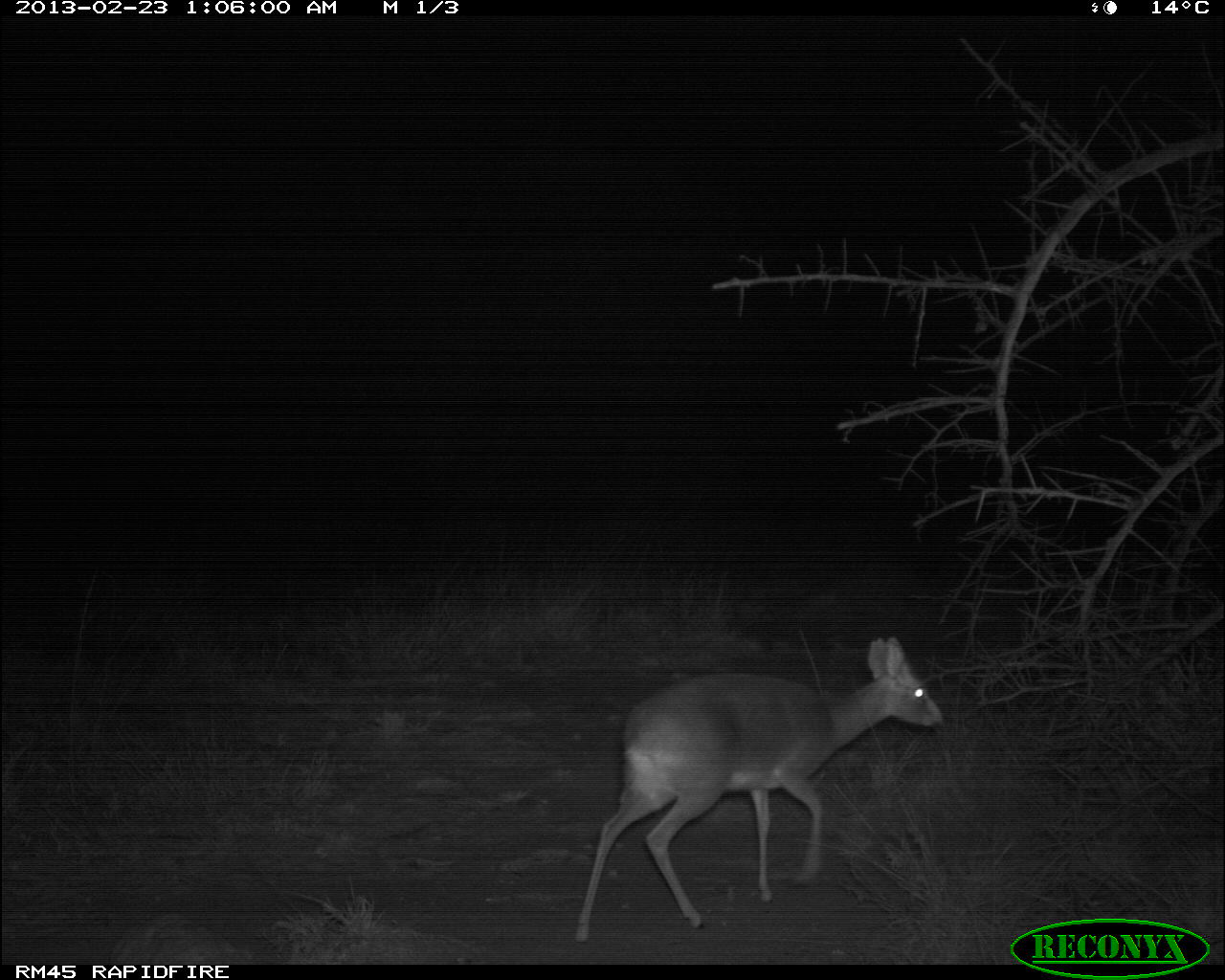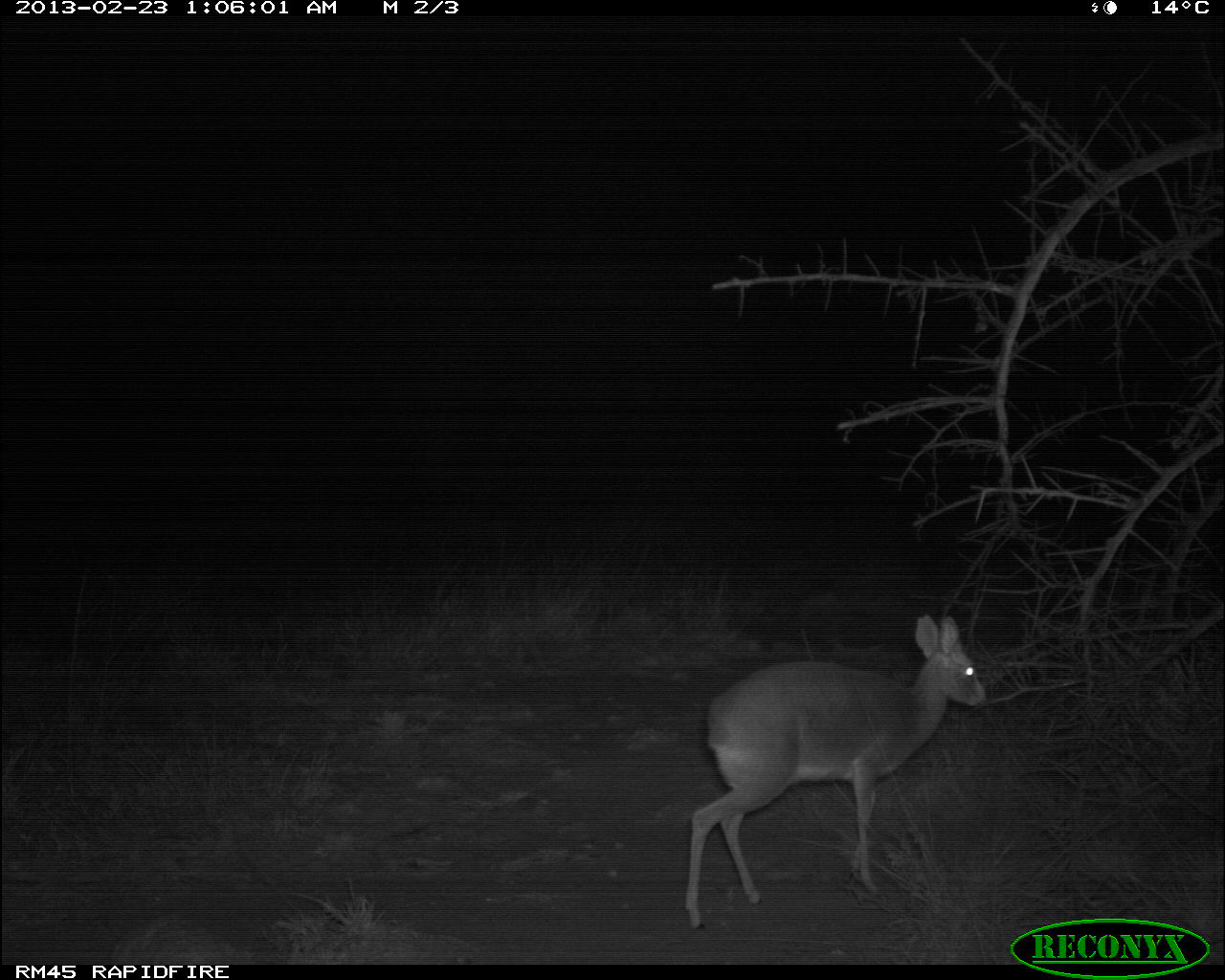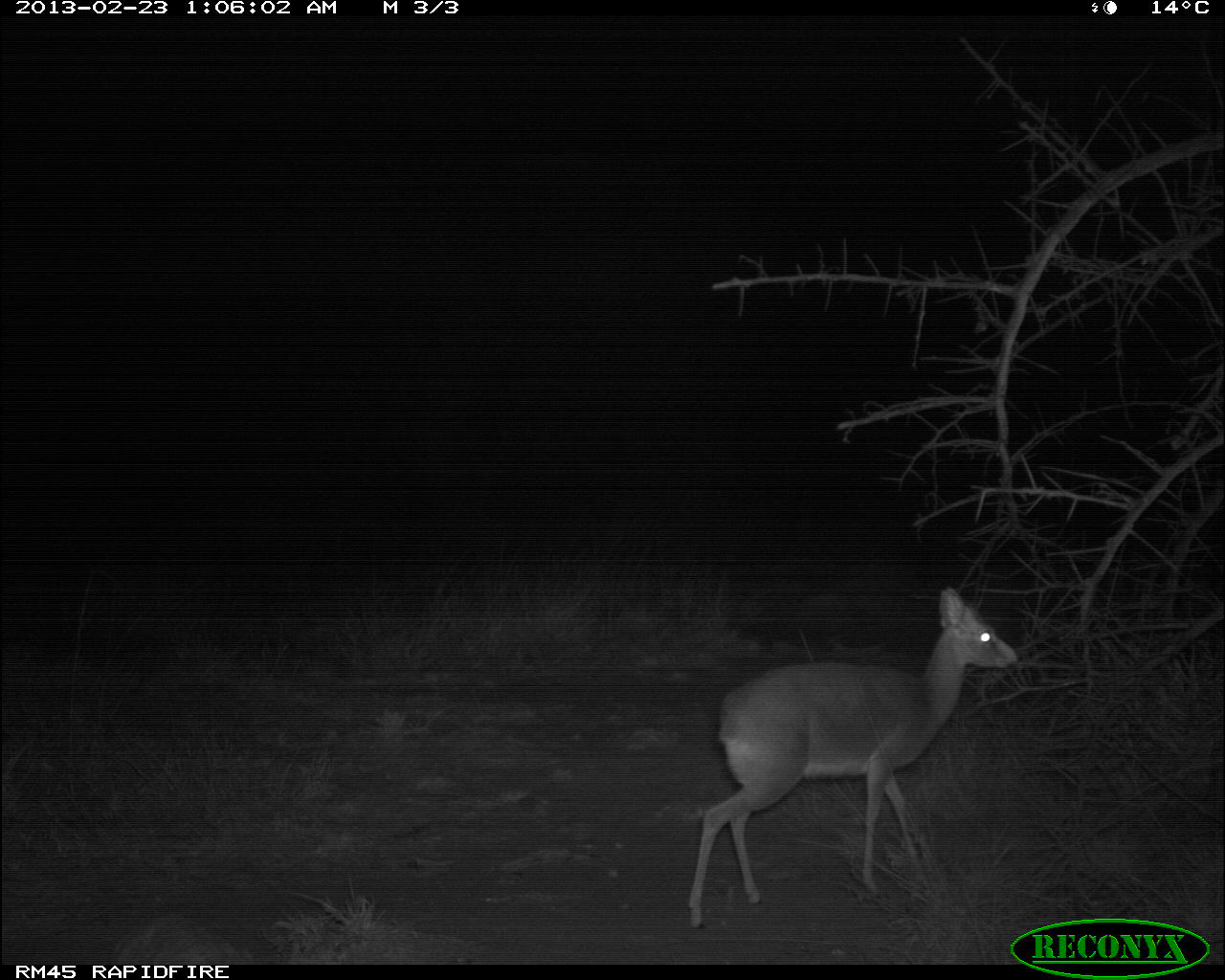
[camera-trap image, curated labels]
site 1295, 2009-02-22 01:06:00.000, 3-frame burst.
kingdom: Animalia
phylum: Chordata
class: Mammalia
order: Artiodactyla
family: Bovidae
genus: Madoqua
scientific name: Madoqua guentheri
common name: günther's dik-dik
Madoqua guentheri (günther's dik-dik), count 1.